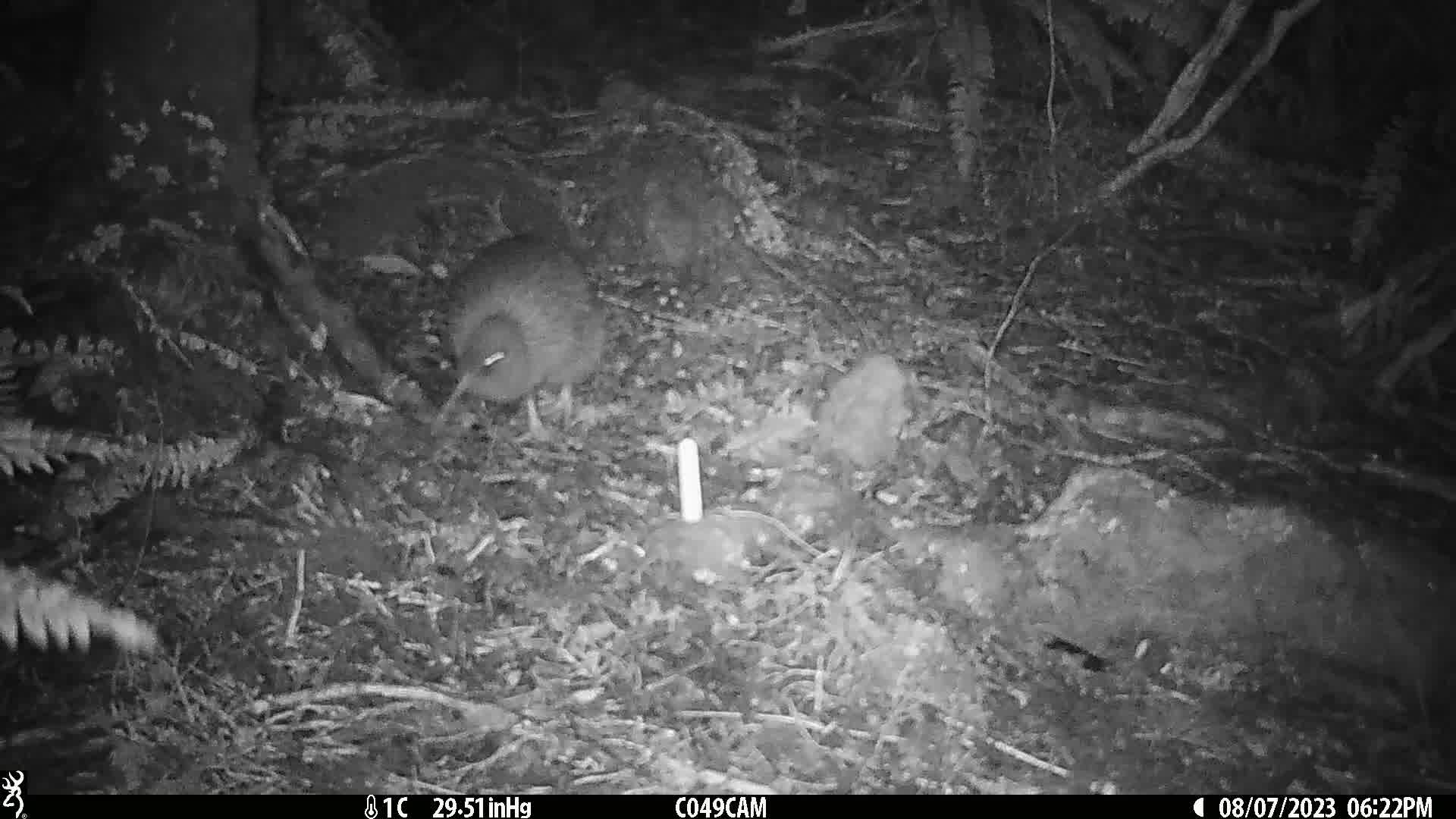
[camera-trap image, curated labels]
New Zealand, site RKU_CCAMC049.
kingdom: Animalia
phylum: Chordata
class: Aves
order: Apterygiformes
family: Apterygidae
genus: Apteryx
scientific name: Apteryx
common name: kiwi